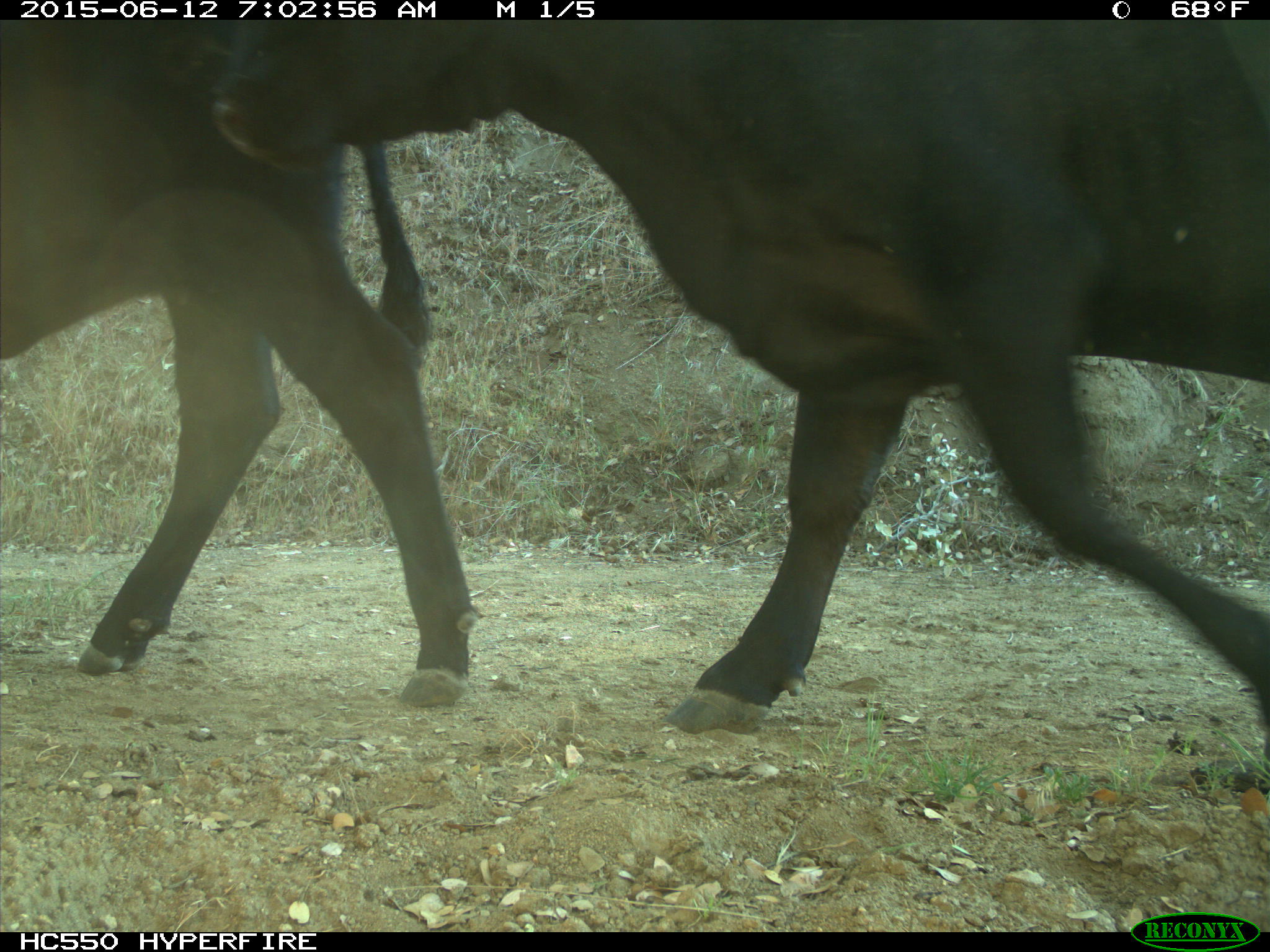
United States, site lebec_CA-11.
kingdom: Animalia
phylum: Chordata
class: Mammalia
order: Artiodactyla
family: Bovidae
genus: Bos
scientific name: Bos taurus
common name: domestic cow